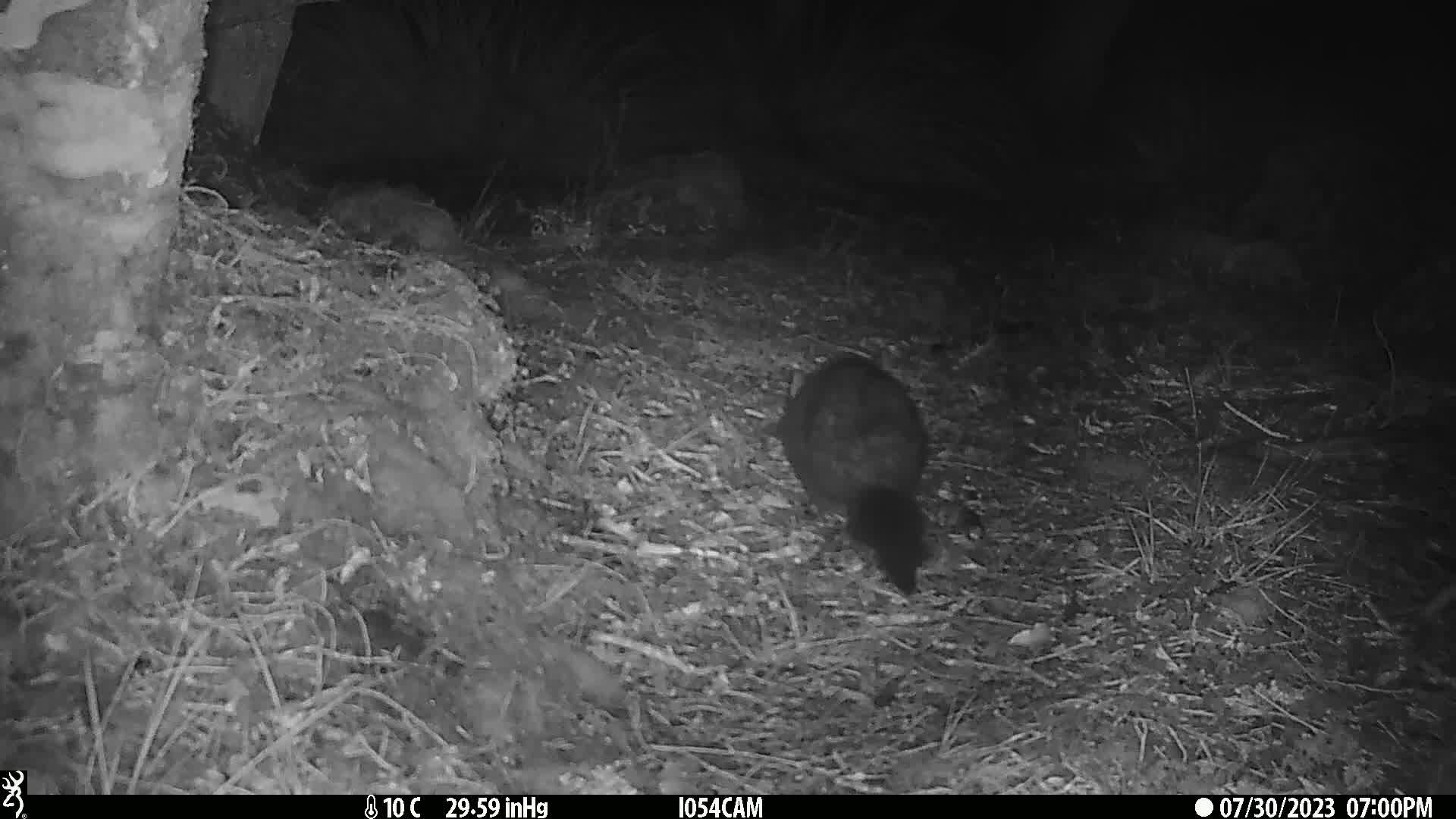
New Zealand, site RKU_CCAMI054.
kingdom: Animalia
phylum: Chordata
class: Mammalia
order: Diprotodontia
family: Phalangeridae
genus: Trichosurus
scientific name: Trichosurus vulpecula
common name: common brushtail possum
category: possum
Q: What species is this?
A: Possum (common brushtail possum) (Trichosurus vulpecula).